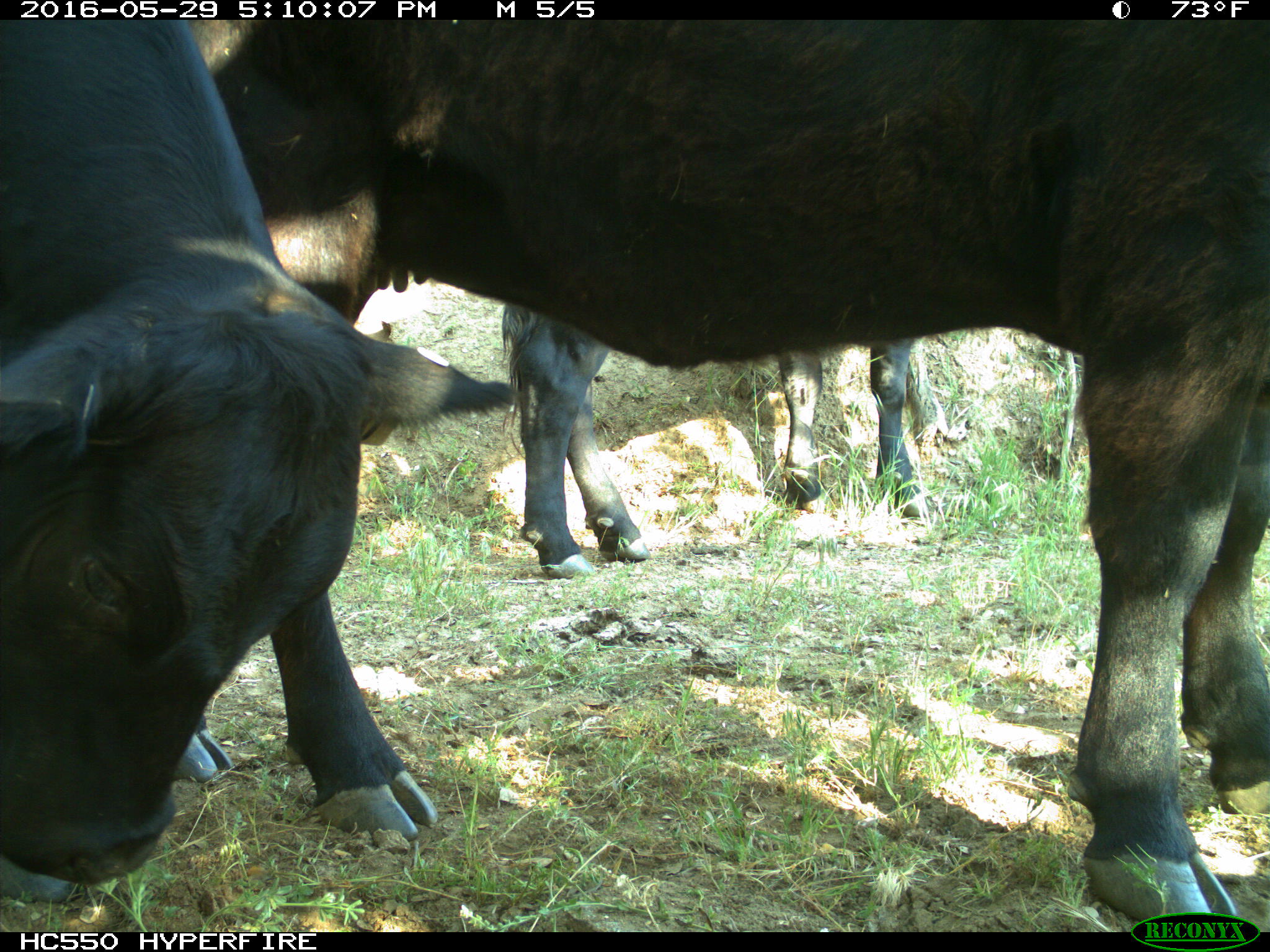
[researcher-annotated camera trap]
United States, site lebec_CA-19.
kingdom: Animalia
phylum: Chordata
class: Mammalia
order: Artiodactyla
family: Bovidae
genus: Bos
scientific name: Bos taurus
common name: domestic cow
Bos taurus (domestic cow).